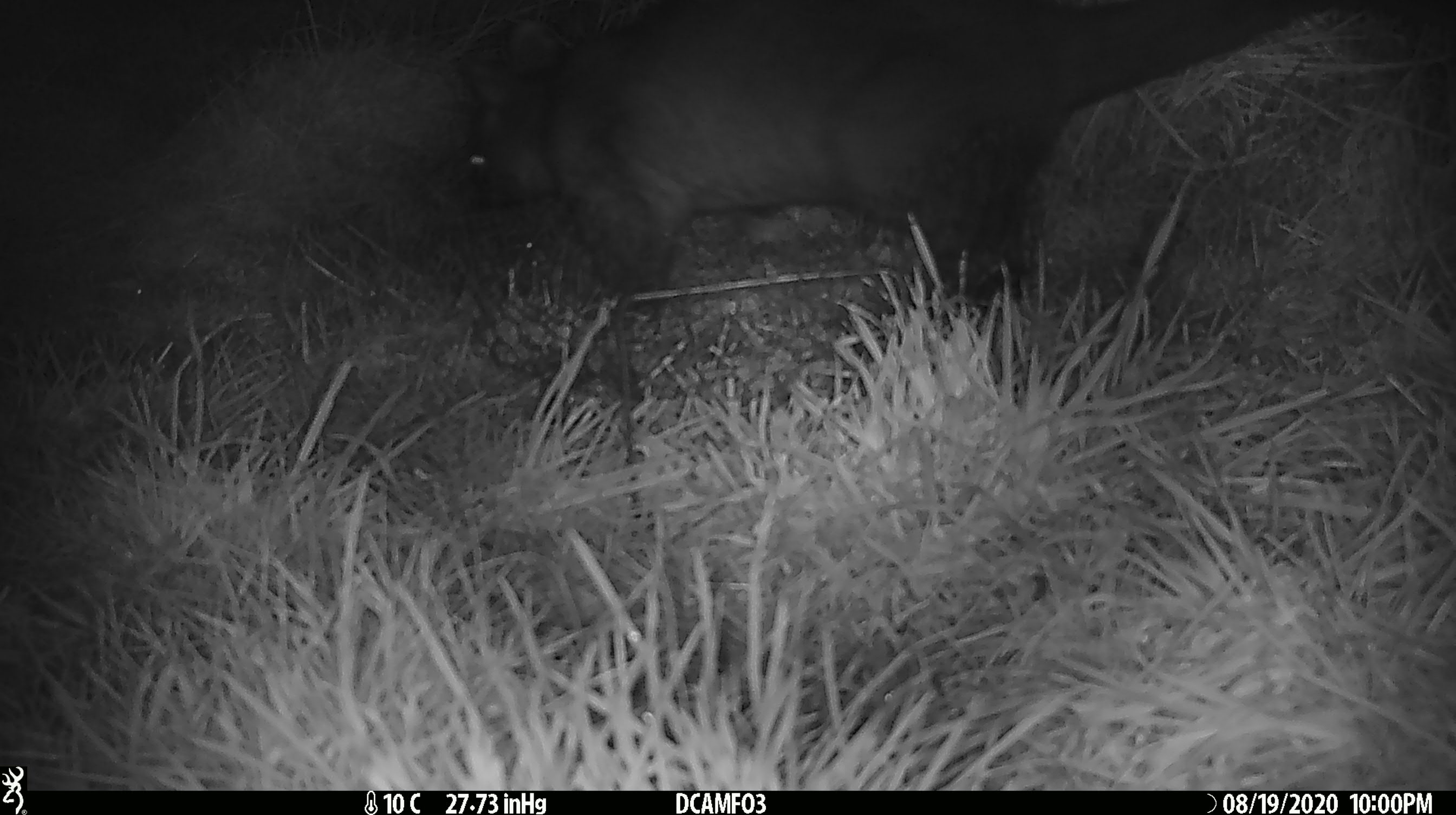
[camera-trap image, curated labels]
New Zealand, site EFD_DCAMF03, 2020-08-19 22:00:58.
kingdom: Animalia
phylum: Chordata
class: Mammalia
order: Diprotodontia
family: Phalangeridae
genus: Trichosurus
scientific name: Trichosurus vulpecula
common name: common brushtail possum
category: possum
Possum (common brushtail possum) (Trichosurus vulpecula).